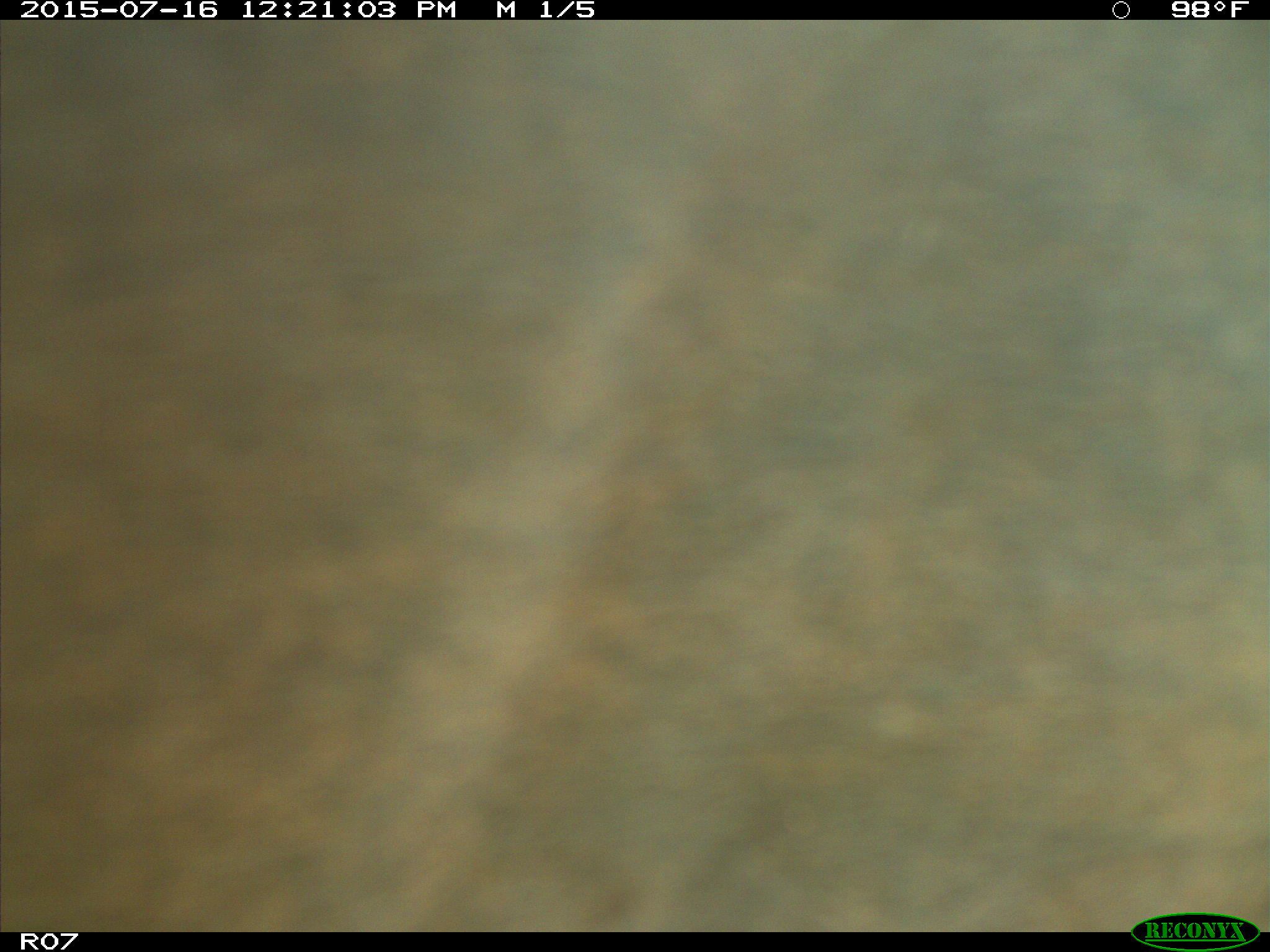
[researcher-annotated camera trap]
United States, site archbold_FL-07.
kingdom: Animalia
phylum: Chordata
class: Mammalia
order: Artiodactyla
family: Bovidae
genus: Bos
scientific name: Bos taurus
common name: domestic cow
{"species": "Bos taurus (domestic cow)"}